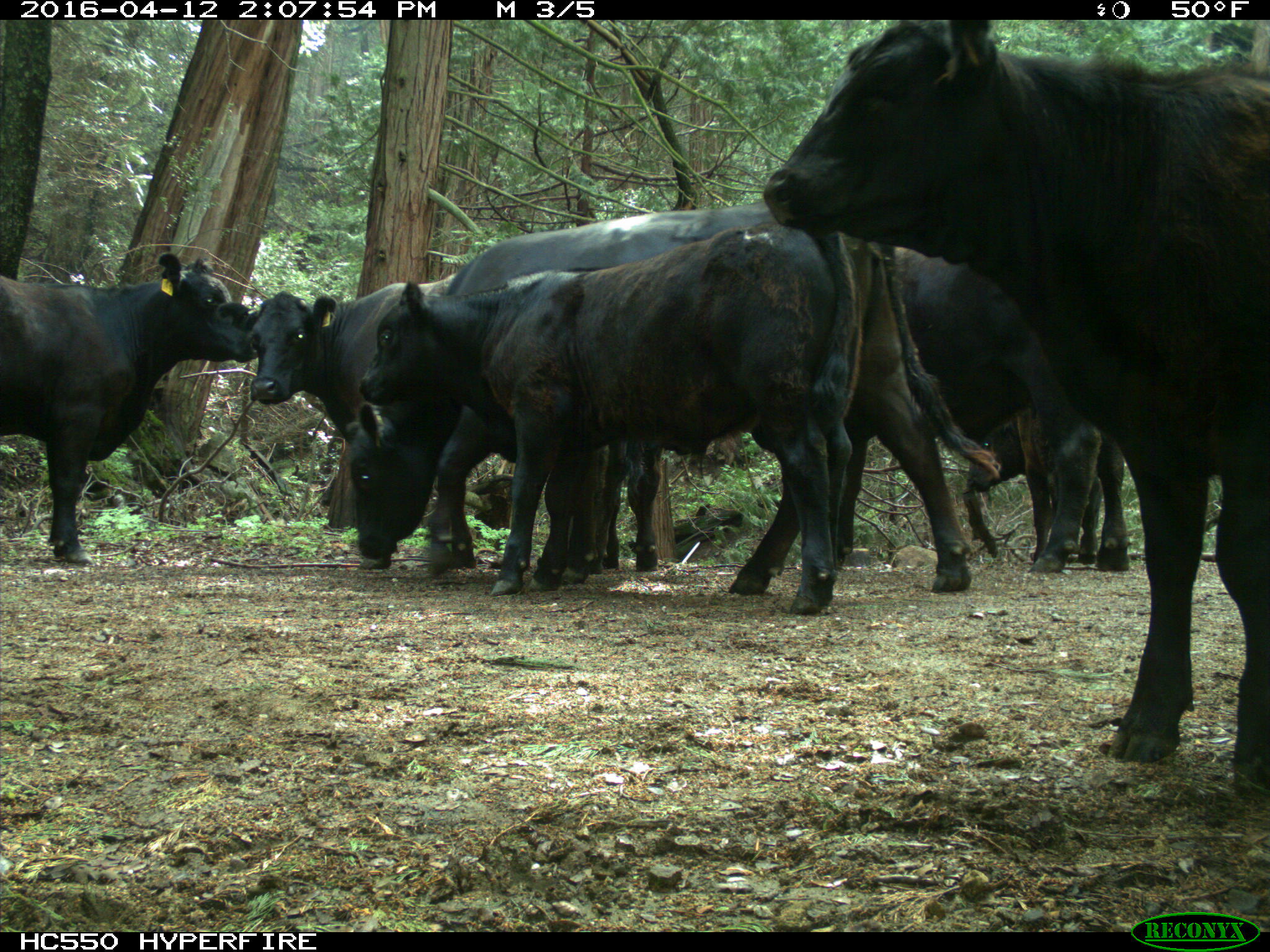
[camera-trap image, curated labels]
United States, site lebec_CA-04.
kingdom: Animalia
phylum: Chordata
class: Mammalia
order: Artiodactyla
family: Bovidae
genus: Bos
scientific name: Bos taurus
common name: domestic cow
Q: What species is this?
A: Bos taurus (domestic cow).